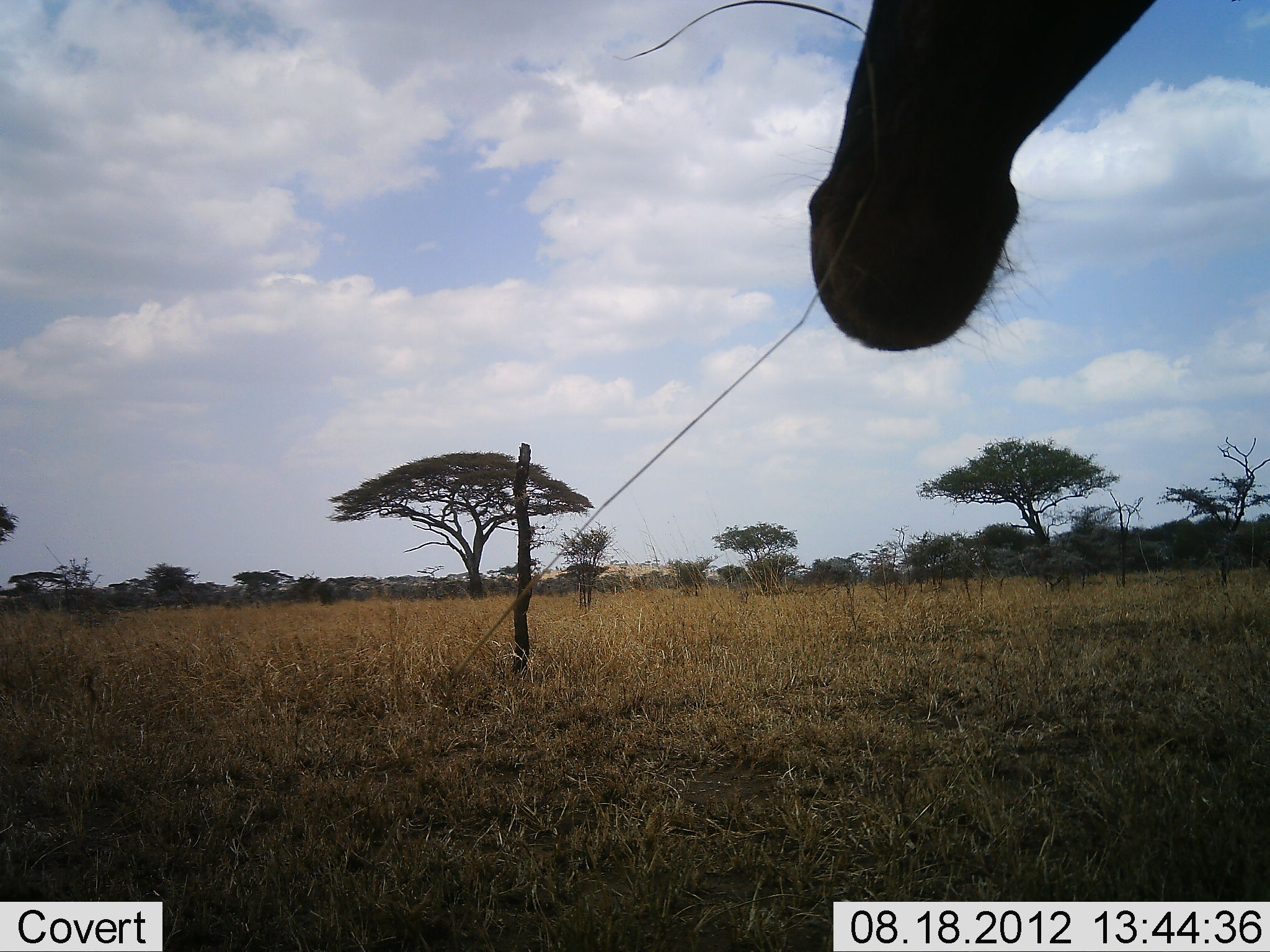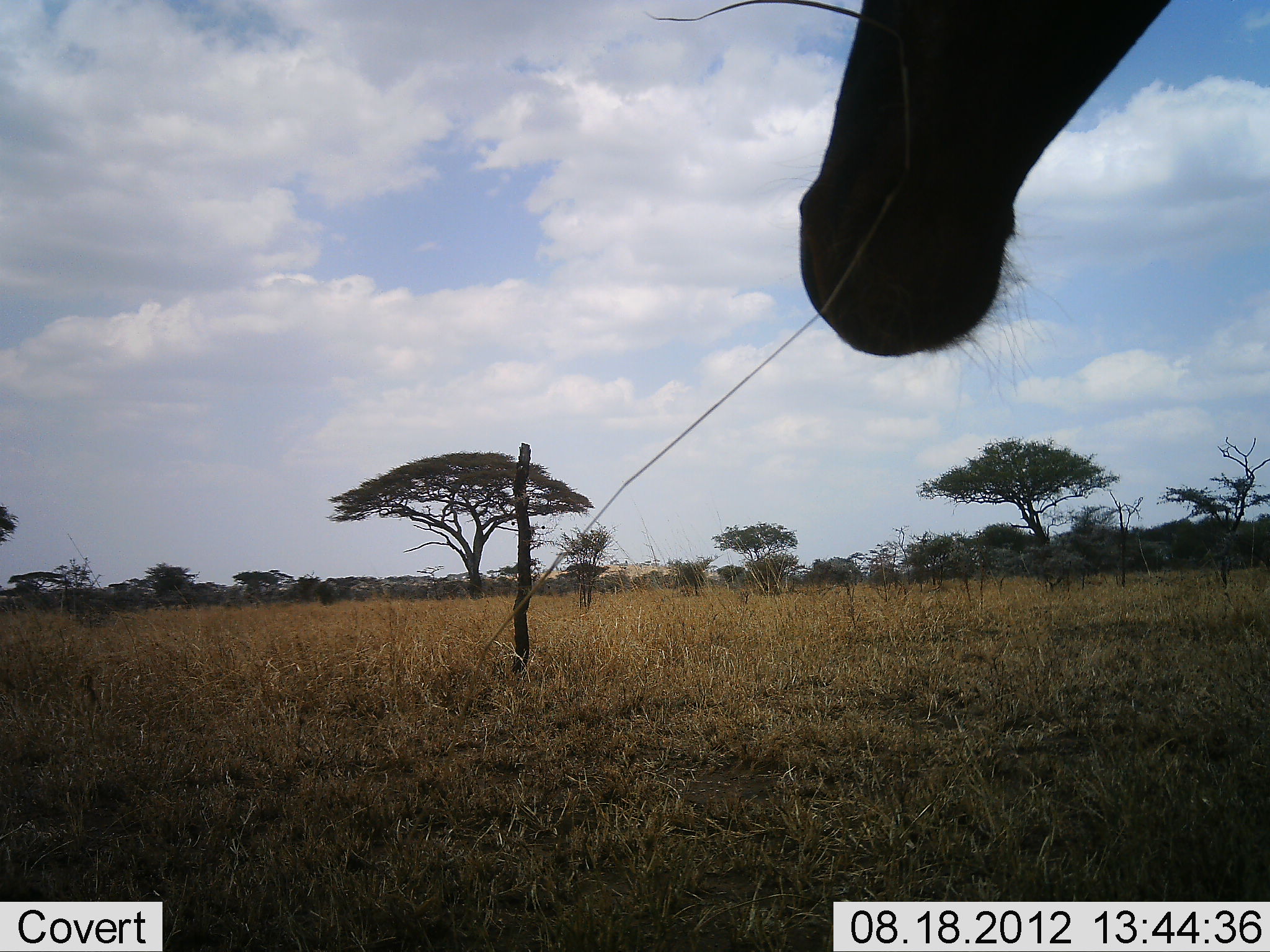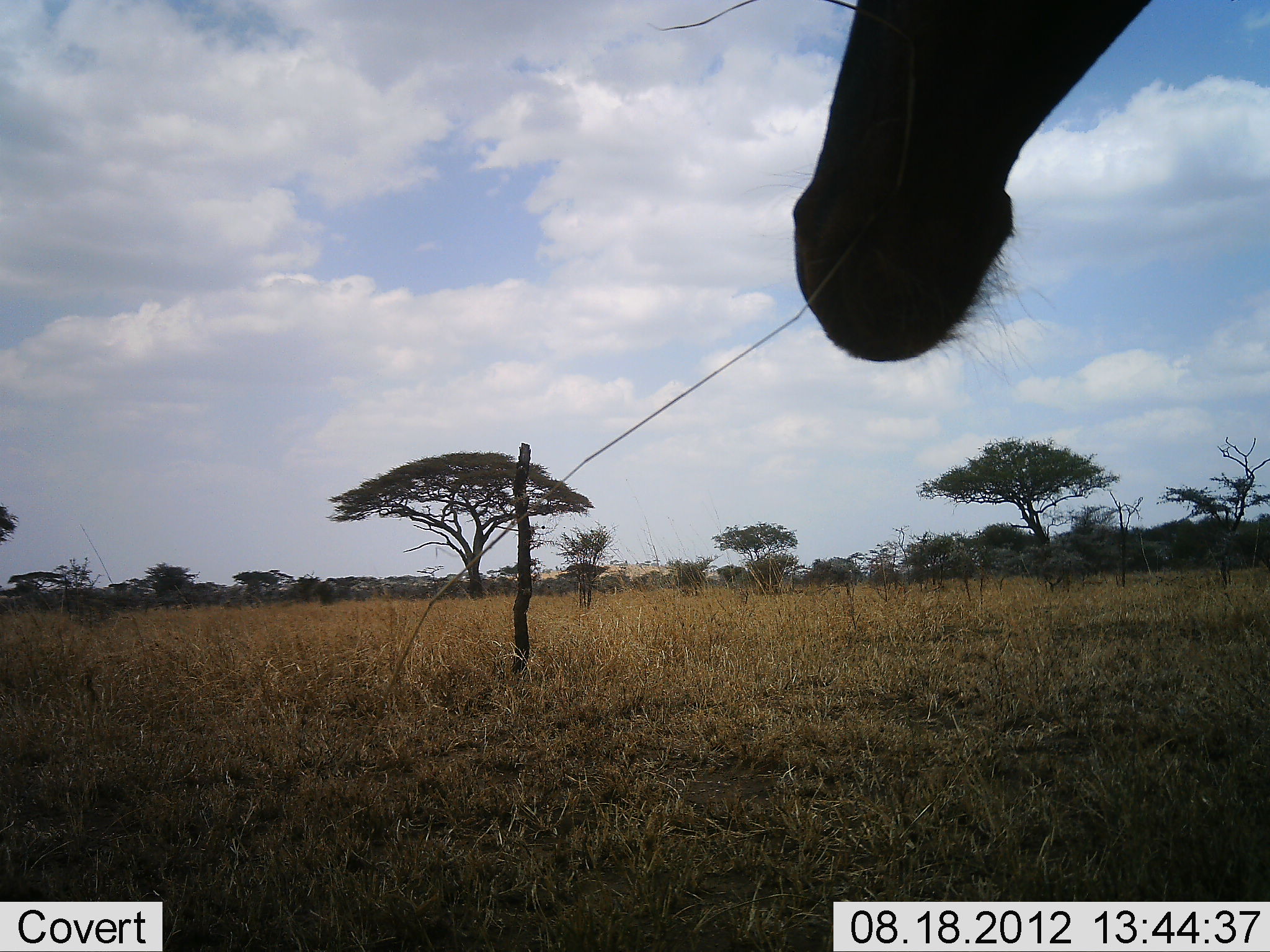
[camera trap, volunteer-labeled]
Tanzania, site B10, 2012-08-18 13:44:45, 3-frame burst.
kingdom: Animalia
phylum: Chordata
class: Mammalia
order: Artiodactyla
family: Giraffidae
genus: Giraffa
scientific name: Giraffa camelopardalis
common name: giraffe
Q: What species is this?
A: Giraffe (Giraffa camelopardalis).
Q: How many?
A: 1.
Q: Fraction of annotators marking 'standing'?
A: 62%.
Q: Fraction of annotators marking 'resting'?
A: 0%.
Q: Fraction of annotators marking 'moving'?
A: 0%.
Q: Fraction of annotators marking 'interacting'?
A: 0%.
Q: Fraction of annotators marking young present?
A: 0%.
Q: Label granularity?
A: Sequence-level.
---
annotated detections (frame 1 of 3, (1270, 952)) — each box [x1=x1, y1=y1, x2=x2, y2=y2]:
animal: [x1=803, y1=0, x2=1160, y2=352]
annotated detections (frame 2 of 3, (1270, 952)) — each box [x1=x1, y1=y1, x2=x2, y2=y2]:
animal: [x1=796, y1=0, x2=1175, y2=358]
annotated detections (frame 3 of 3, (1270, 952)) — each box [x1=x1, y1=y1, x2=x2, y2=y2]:
animal: [x1=793, y1=0, x2=1155, y2=363]